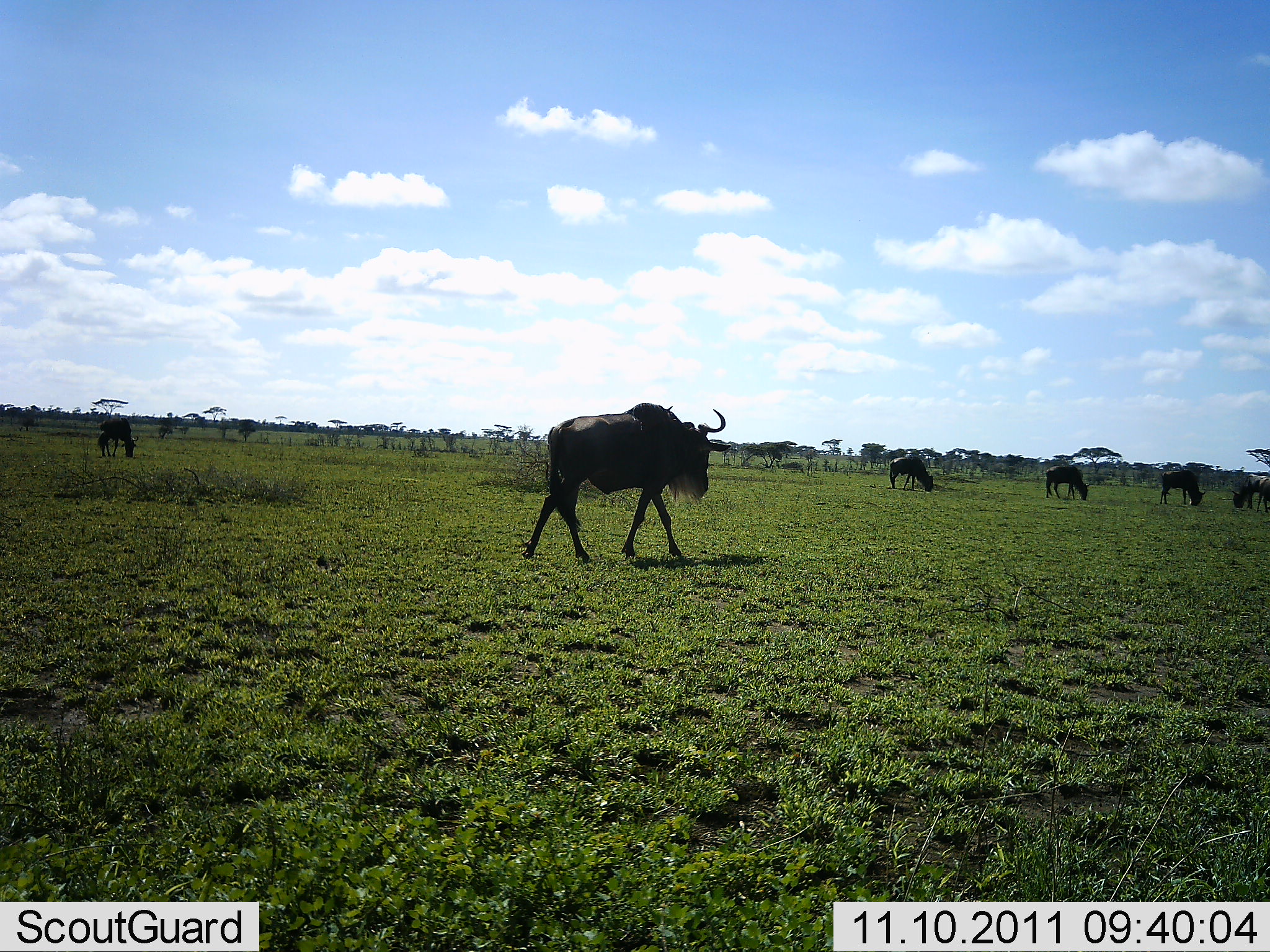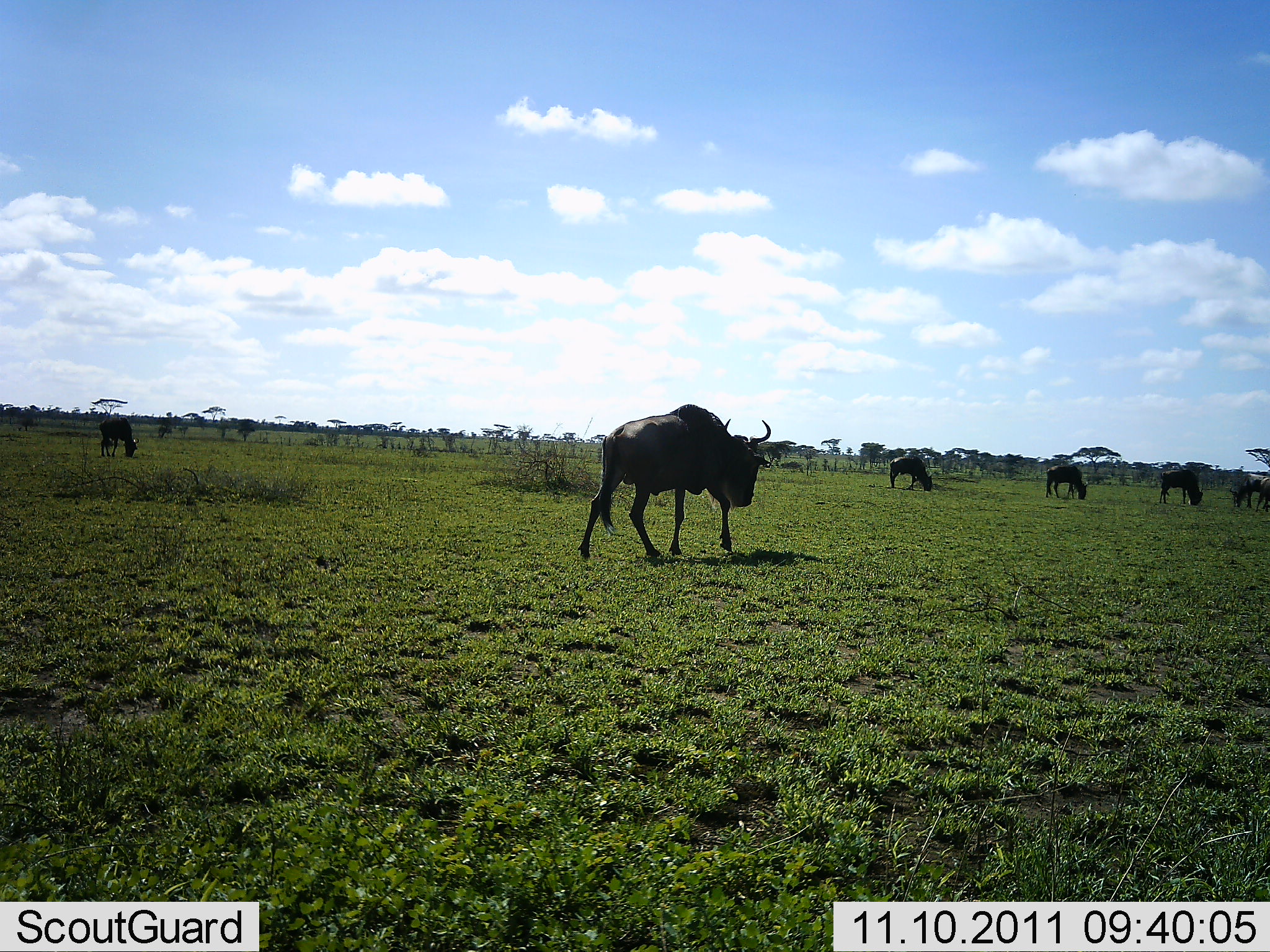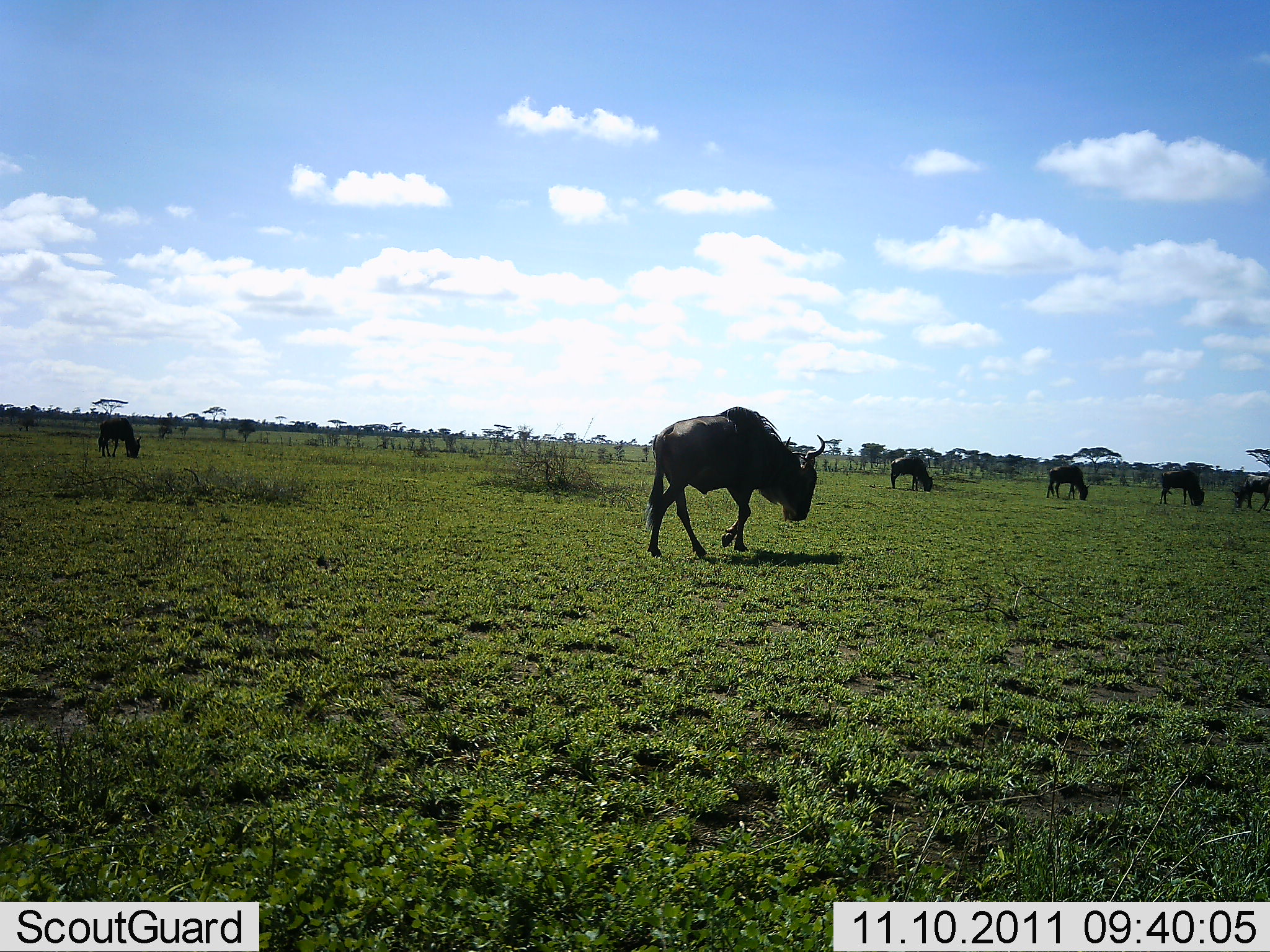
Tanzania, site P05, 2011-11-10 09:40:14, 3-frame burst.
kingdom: Animalia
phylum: Chordata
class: Mammalia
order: Artiodactyla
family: Bovidae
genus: Connochaetes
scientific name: Connochaetes taurinus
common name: blue wildebeest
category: wildebeest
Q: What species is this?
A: Wildebeest (blue wildebeest) (Connochaetes taurinus).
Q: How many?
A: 6.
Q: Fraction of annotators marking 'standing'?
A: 50%.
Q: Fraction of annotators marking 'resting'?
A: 0%.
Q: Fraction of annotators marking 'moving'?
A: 70%.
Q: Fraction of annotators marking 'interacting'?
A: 0%.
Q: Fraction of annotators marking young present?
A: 0%.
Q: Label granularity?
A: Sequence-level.